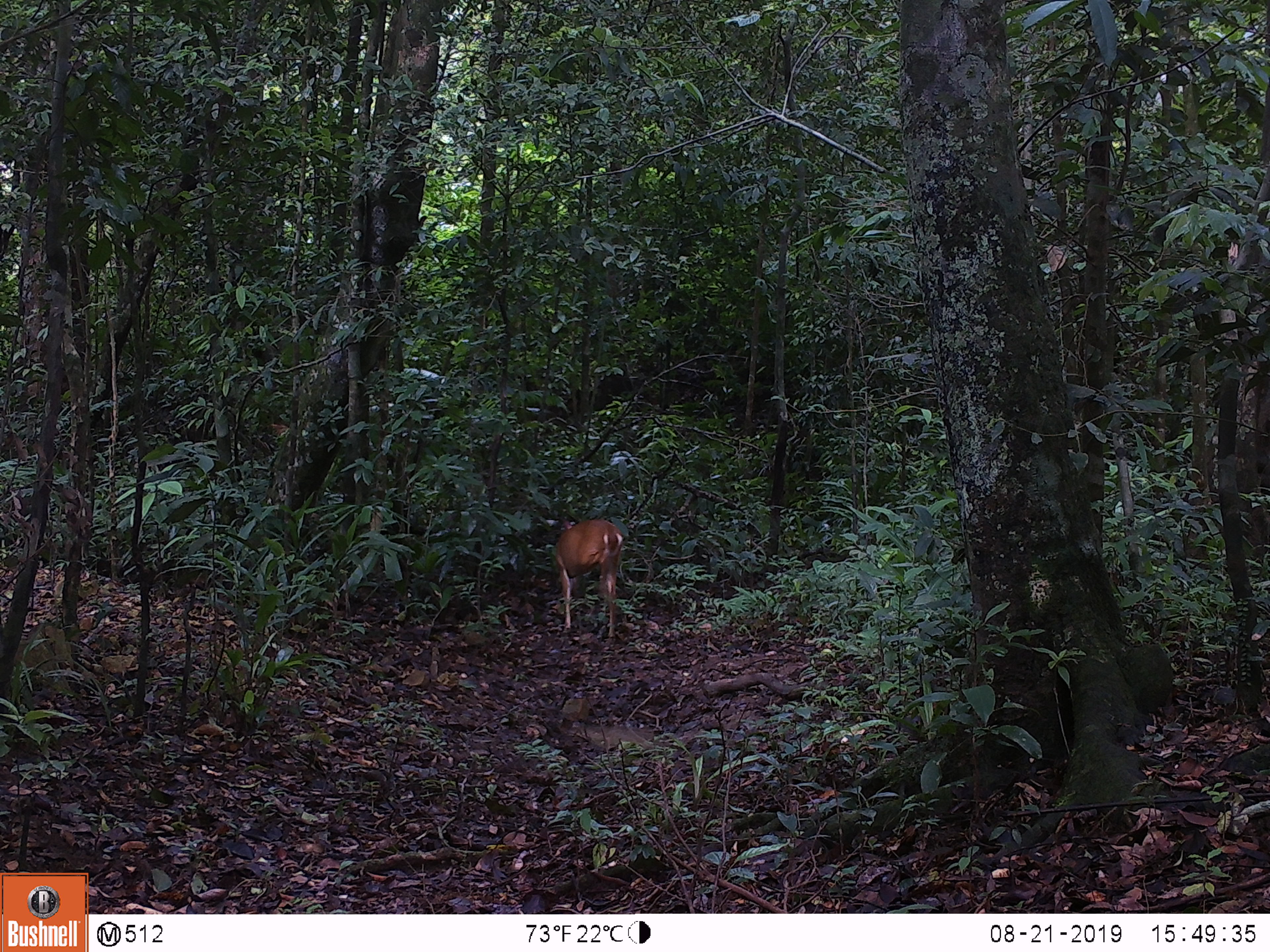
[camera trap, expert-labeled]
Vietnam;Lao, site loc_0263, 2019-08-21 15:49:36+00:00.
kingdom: Animalia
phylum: Chordata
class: Mammalia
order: Artiodactyla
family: Cervidae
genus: Muntiacus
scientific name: Muntiacus vuquangensis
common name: large-antlered muntjac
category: large antlered muntjac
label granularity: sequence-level